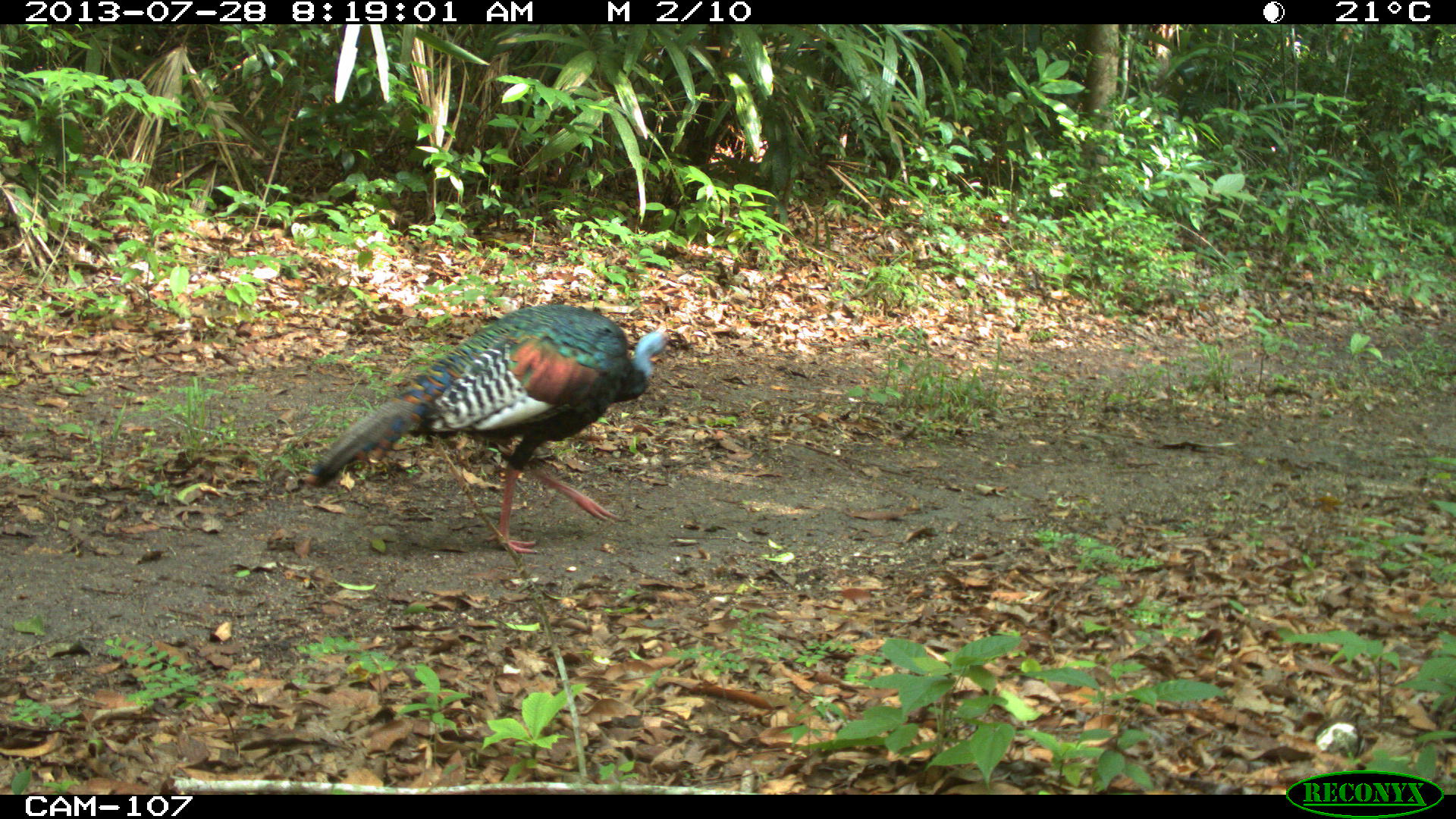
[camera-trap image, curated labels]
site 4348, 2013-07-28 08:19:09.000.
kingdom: Animalia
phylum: Chordata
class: Aves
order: Galliformes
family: Phasianidae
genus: Meleagris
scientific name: Meleagris ocellata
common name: ocellated turkey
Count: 1.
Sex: male.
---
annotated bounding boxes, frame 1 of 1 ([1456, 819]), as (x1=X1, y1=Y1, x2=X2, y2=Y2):
meleagris ocellata: (x1=302, y1=301, x2=668, y2=555)